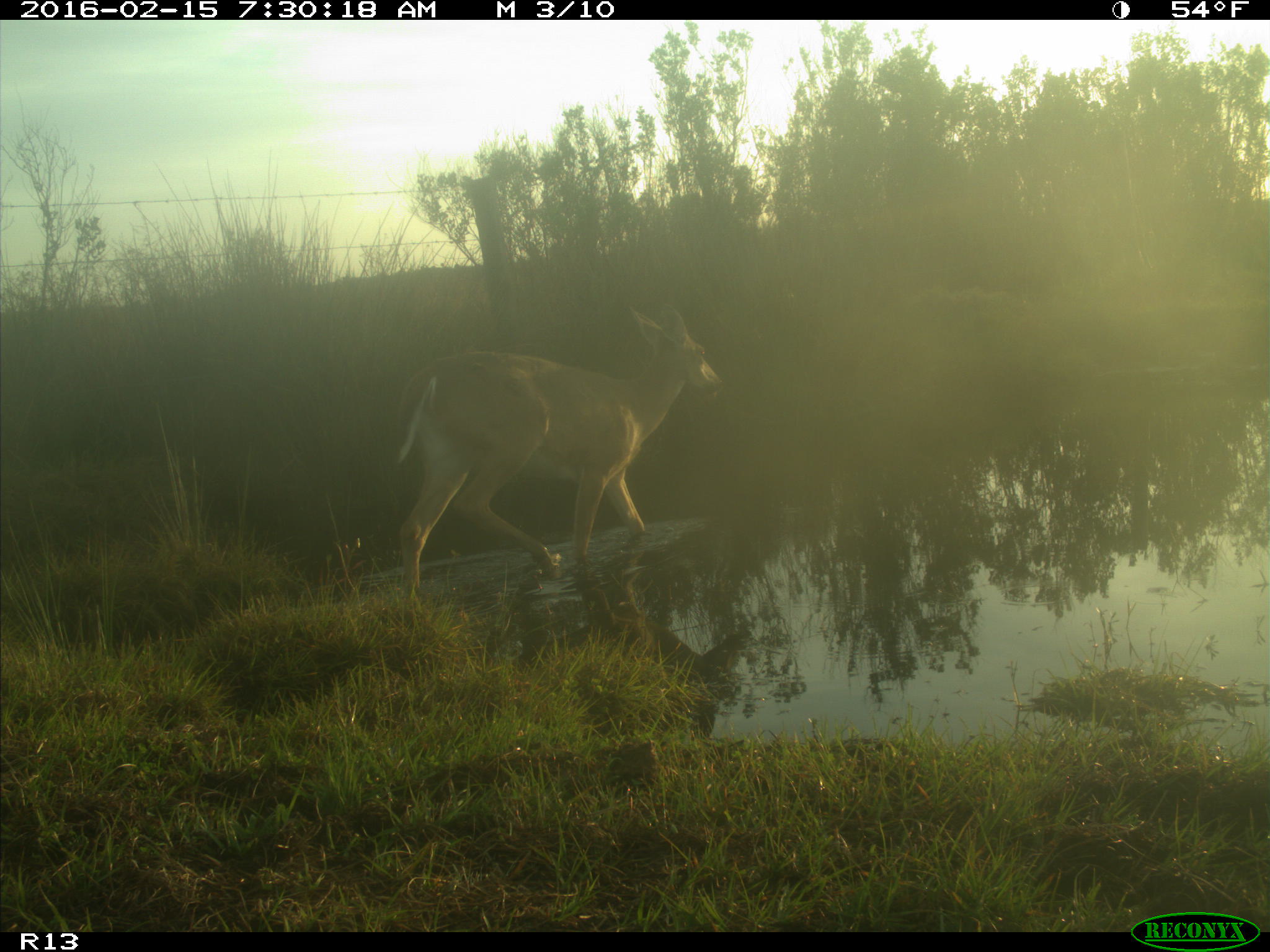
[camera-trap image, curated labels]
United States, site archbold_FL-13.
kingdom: Animalia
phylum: Chordata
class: Mammalia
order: Artiodactyla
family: Cervidae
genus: Odocoileus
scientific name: Odocoileus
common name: deer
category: unidentified deer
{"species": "unidentified deer (deer) (Odocoileus)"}